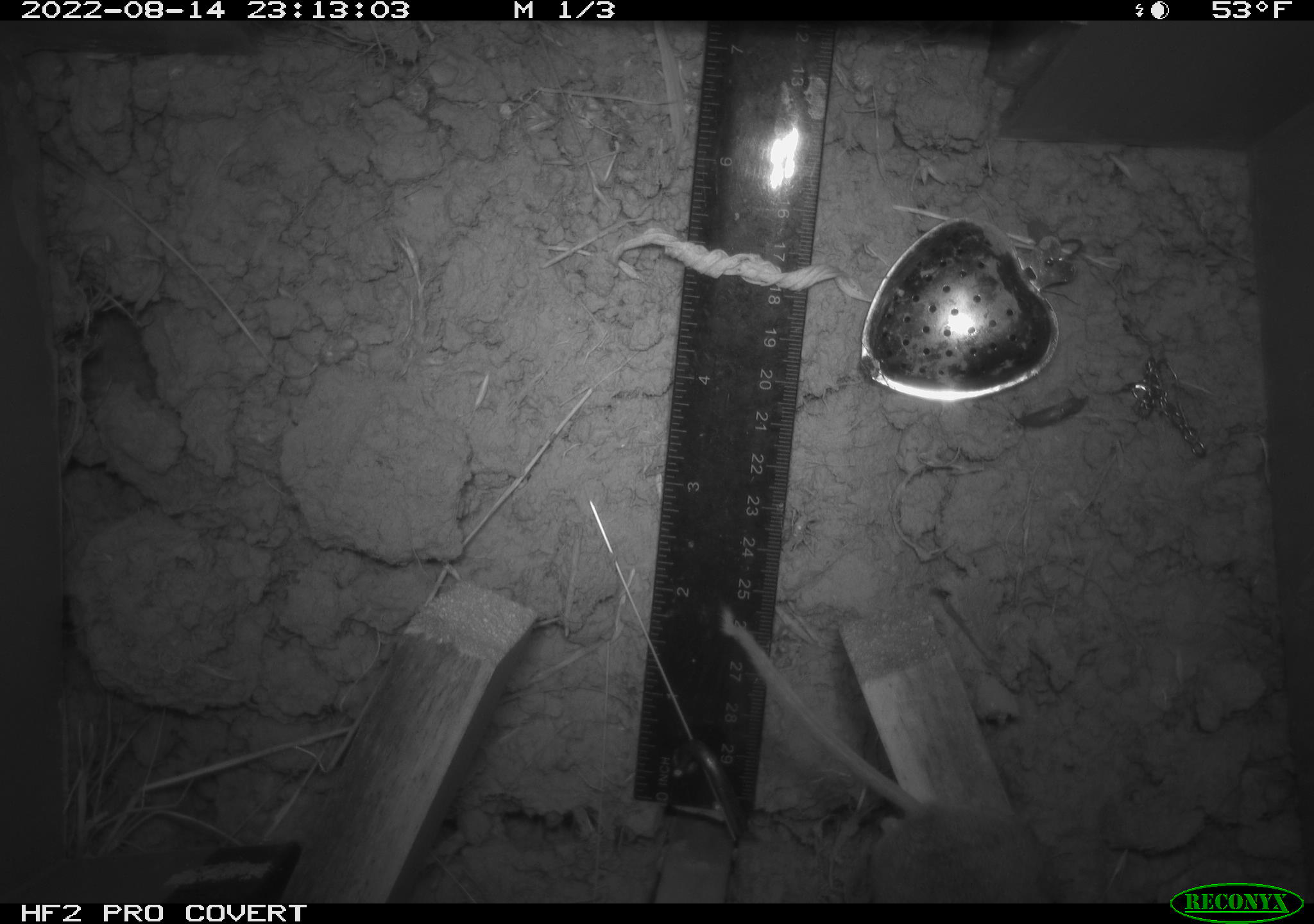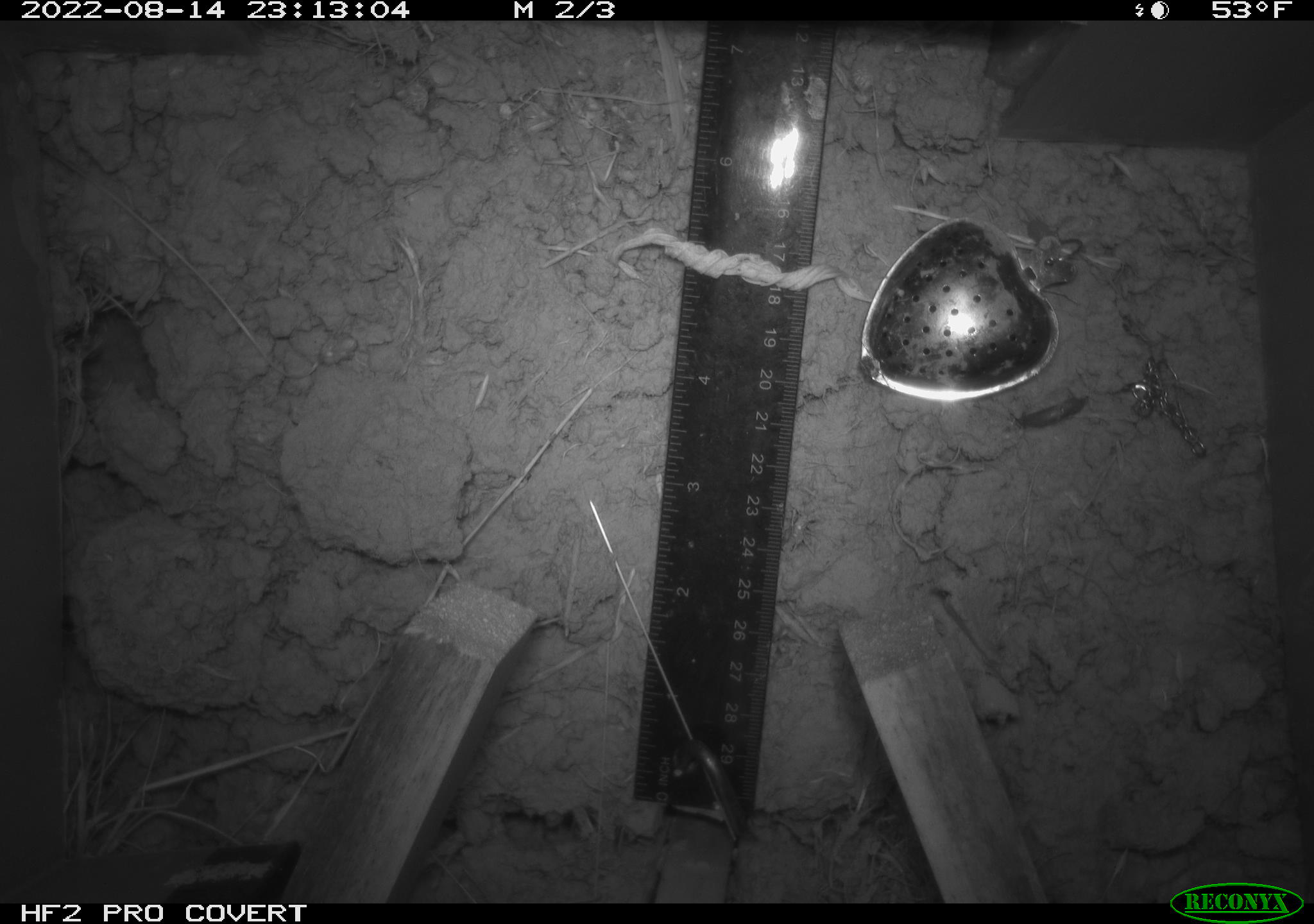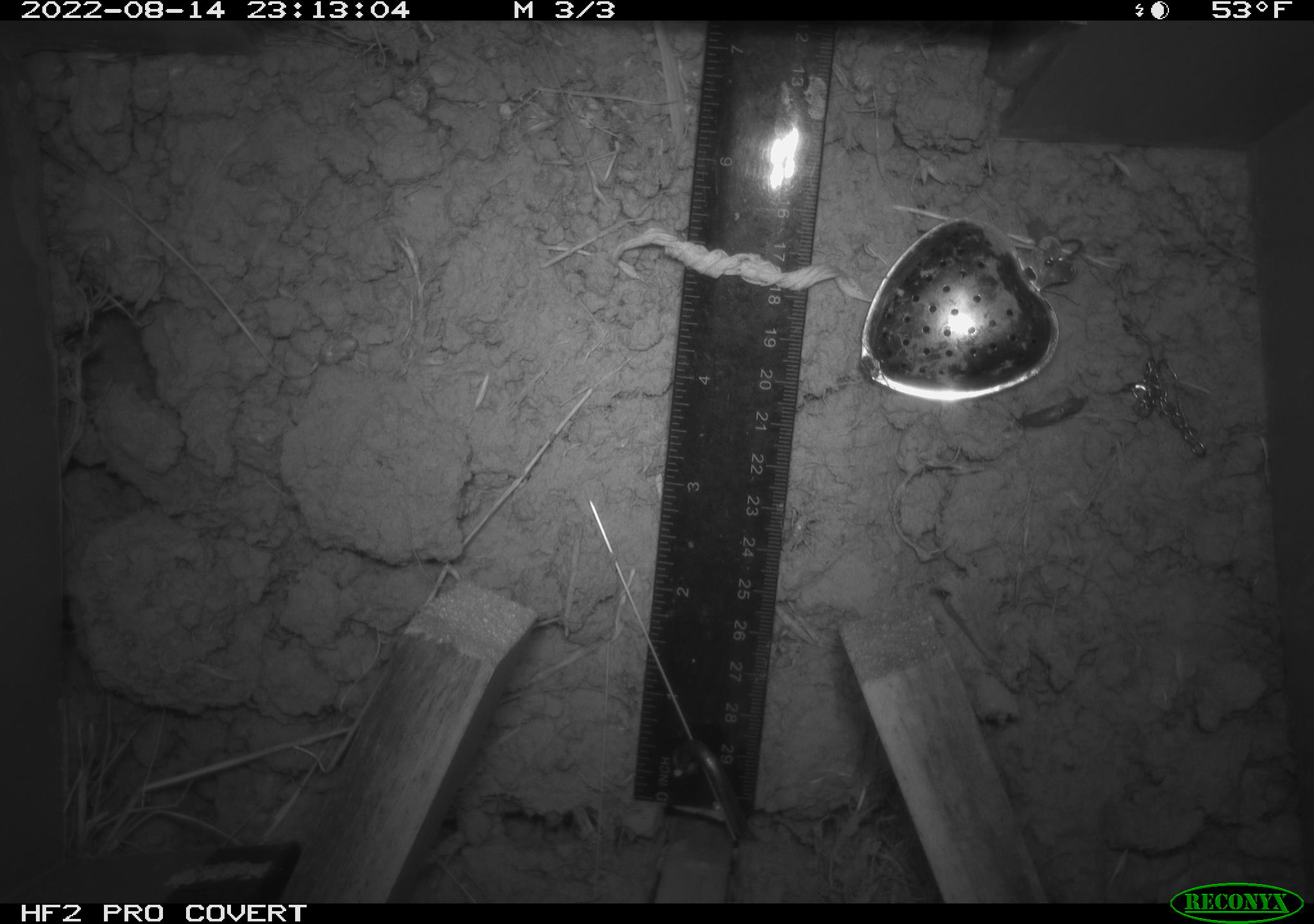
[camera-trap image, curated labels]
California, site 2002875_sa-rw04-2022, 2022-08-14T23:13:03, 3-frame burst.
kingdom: Animalia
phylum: Chordata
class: Mammalia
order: Rodentia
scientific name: Rodentia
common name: mouse species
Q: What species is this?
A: Mouse species (Rodentia).